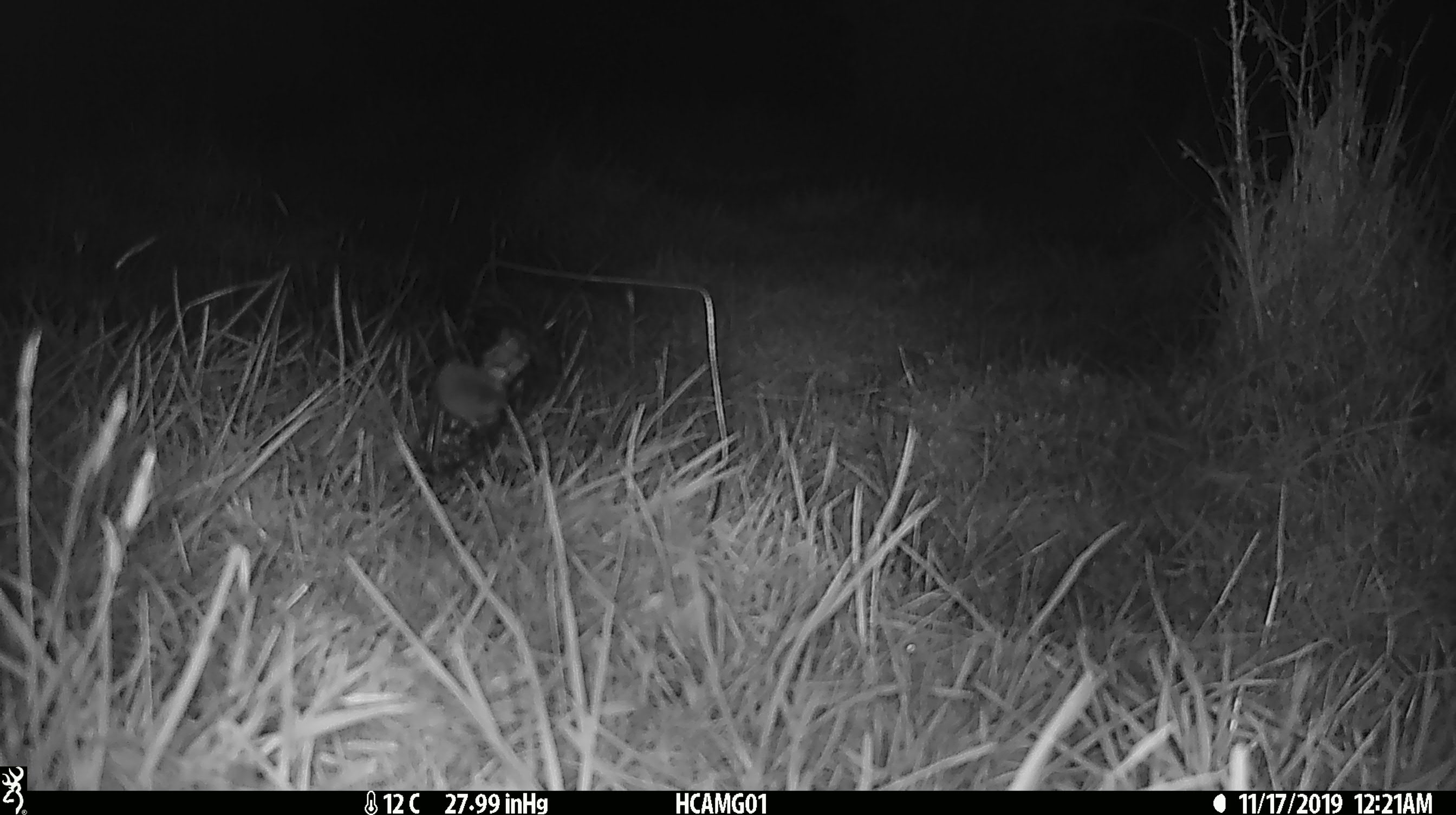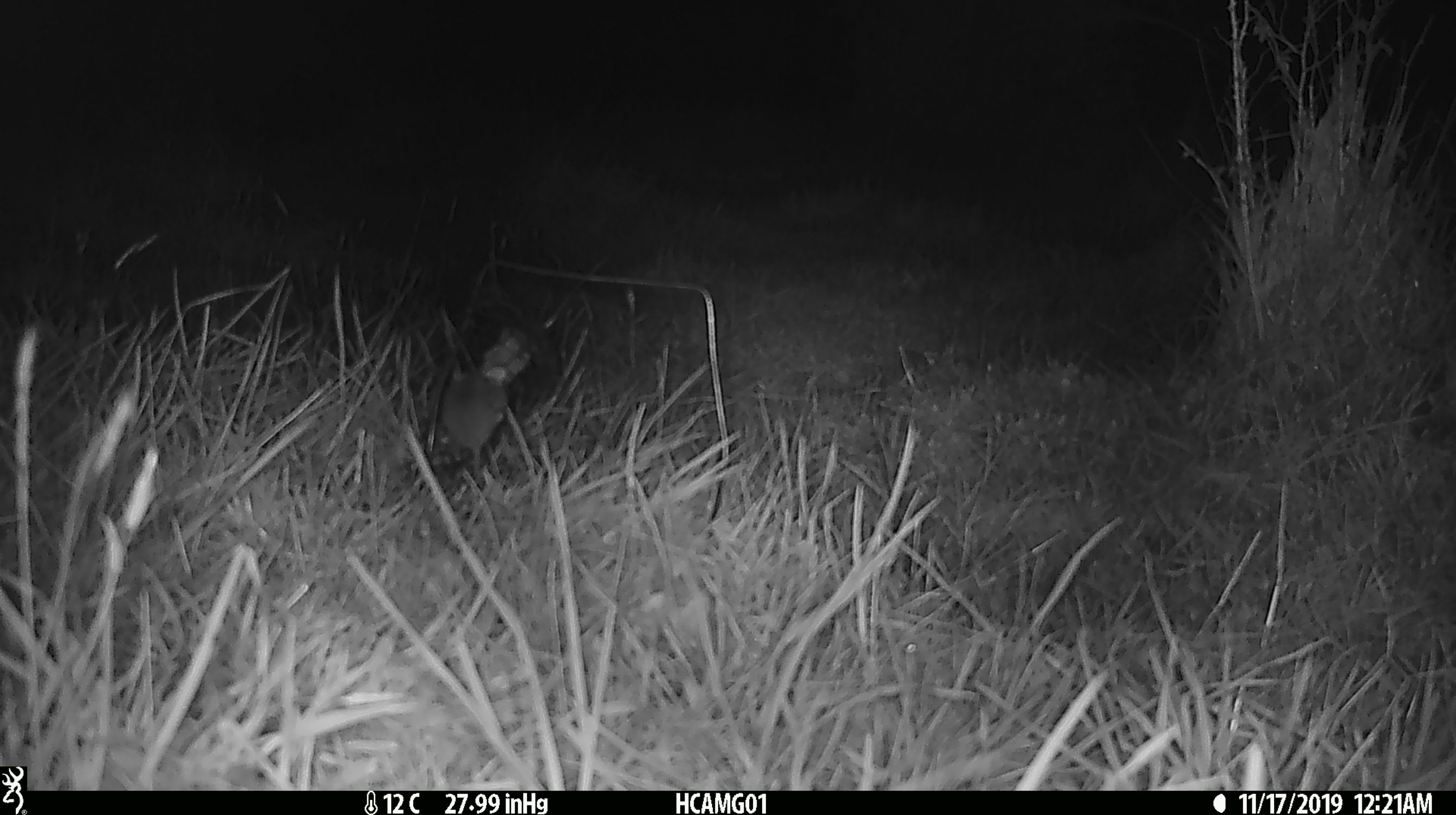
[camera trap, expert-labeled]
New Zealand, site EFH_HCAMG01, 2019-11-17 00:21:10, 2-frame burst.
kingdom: Animalia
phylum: Chordata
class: Mammalia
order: Rodentia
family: Muridae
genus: Mus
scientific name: Mus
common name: mouse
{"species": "mouse (Mus)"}